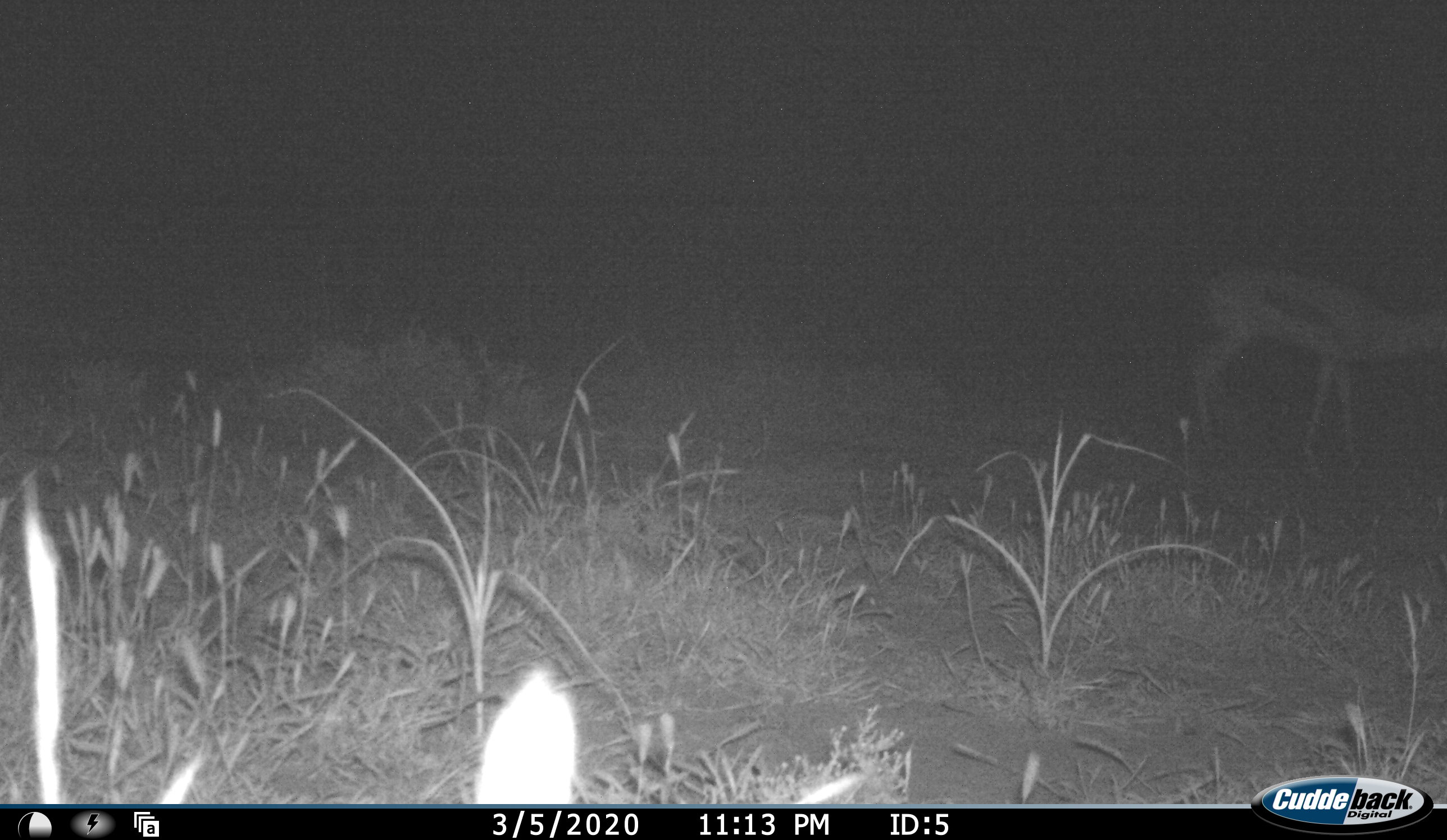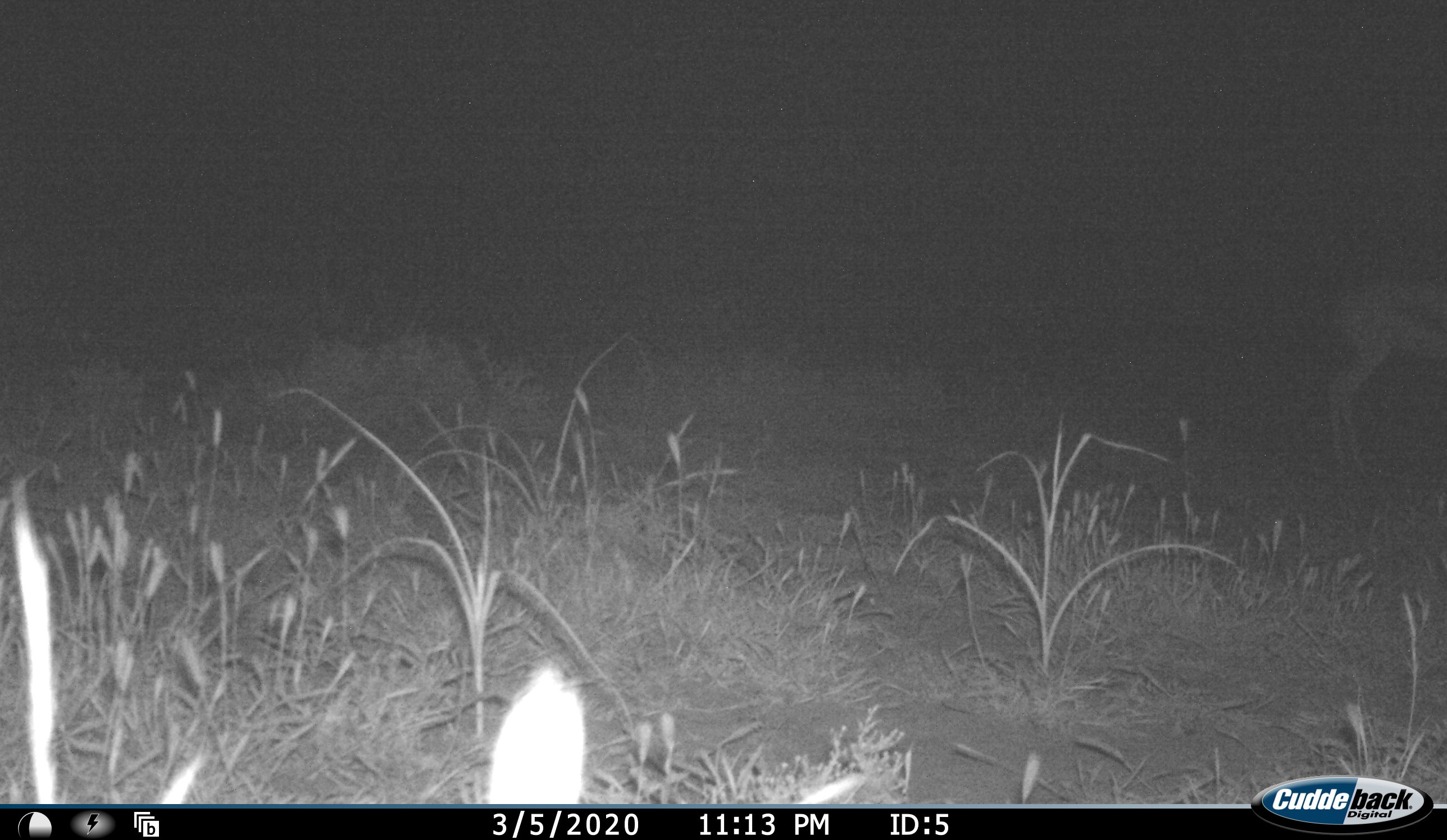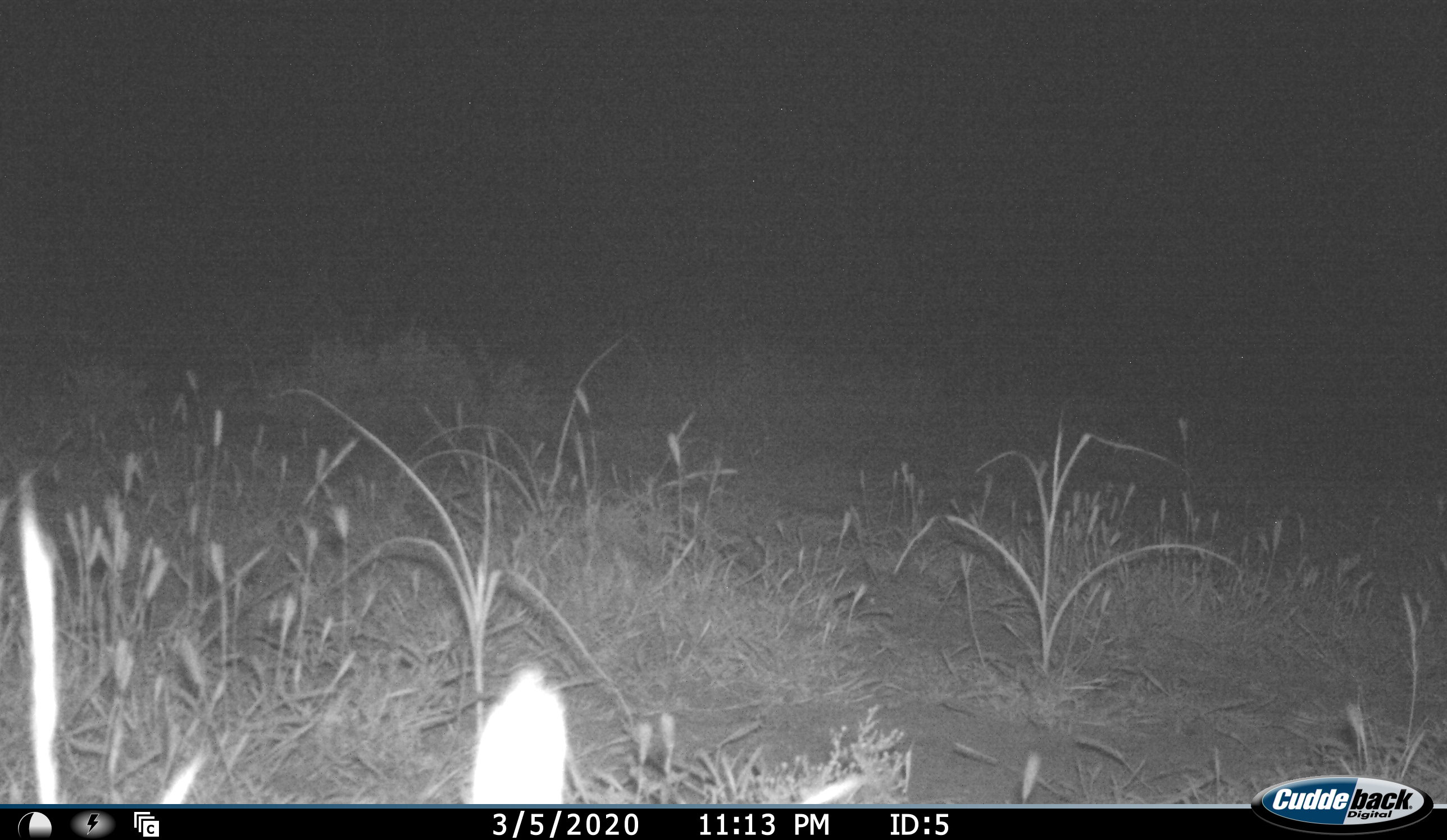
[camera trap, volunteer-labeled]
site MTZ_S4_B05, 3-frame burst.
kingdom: Animalia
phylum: Chordata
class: Mammalia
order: Artiodactyla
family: Bovidae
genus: Antidorcas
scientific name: Antidorcas marsupialis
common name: springbok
Springbok (Antidorcas marsupialis), count 1. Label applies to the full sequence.